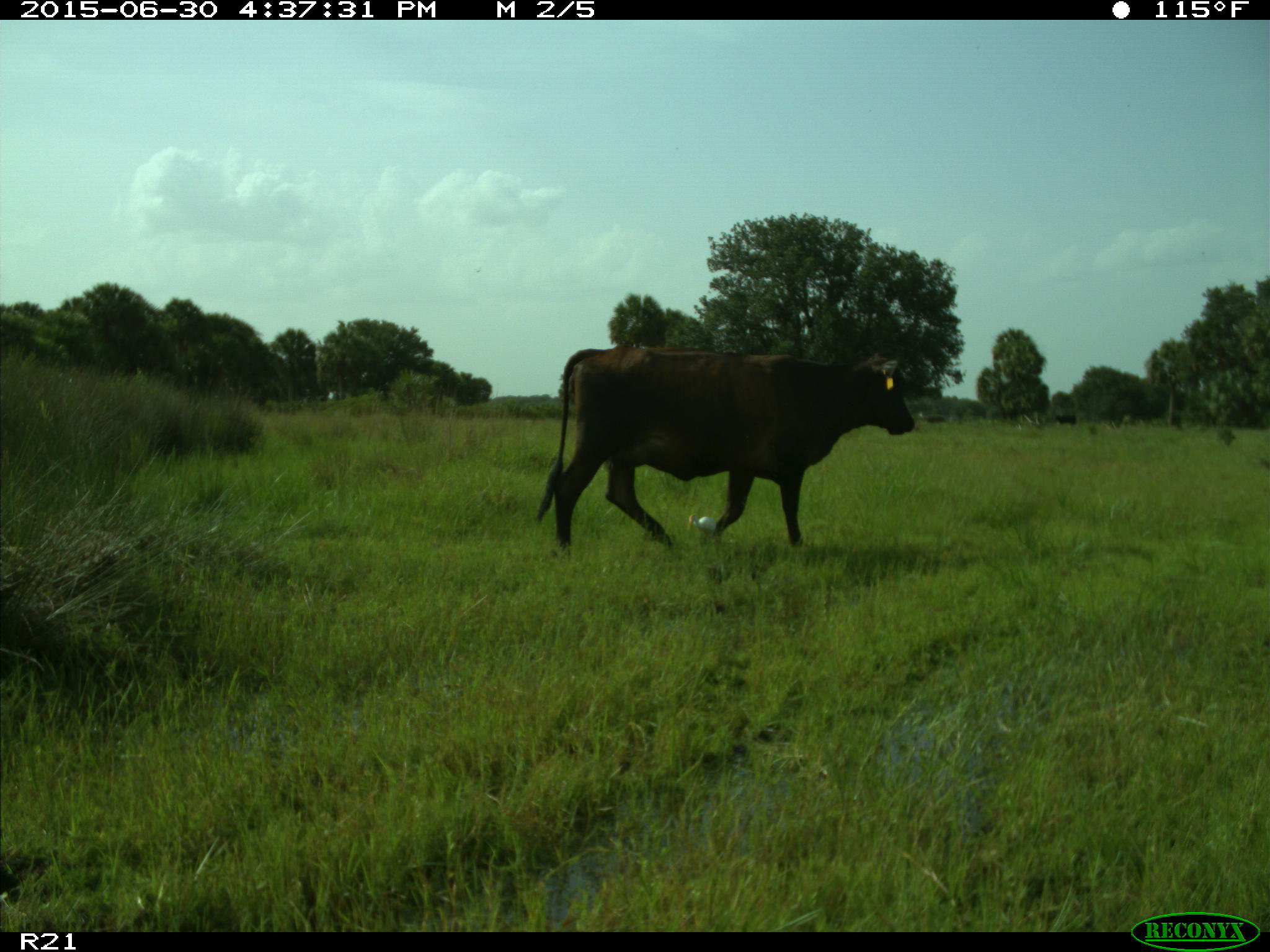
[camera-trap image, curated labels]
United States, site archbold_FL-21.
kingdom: Animalia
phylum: Chordata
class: Mammalia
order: Artiodactyla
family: Bovidae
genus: Bos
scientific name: Bos taurus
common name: domestic cow